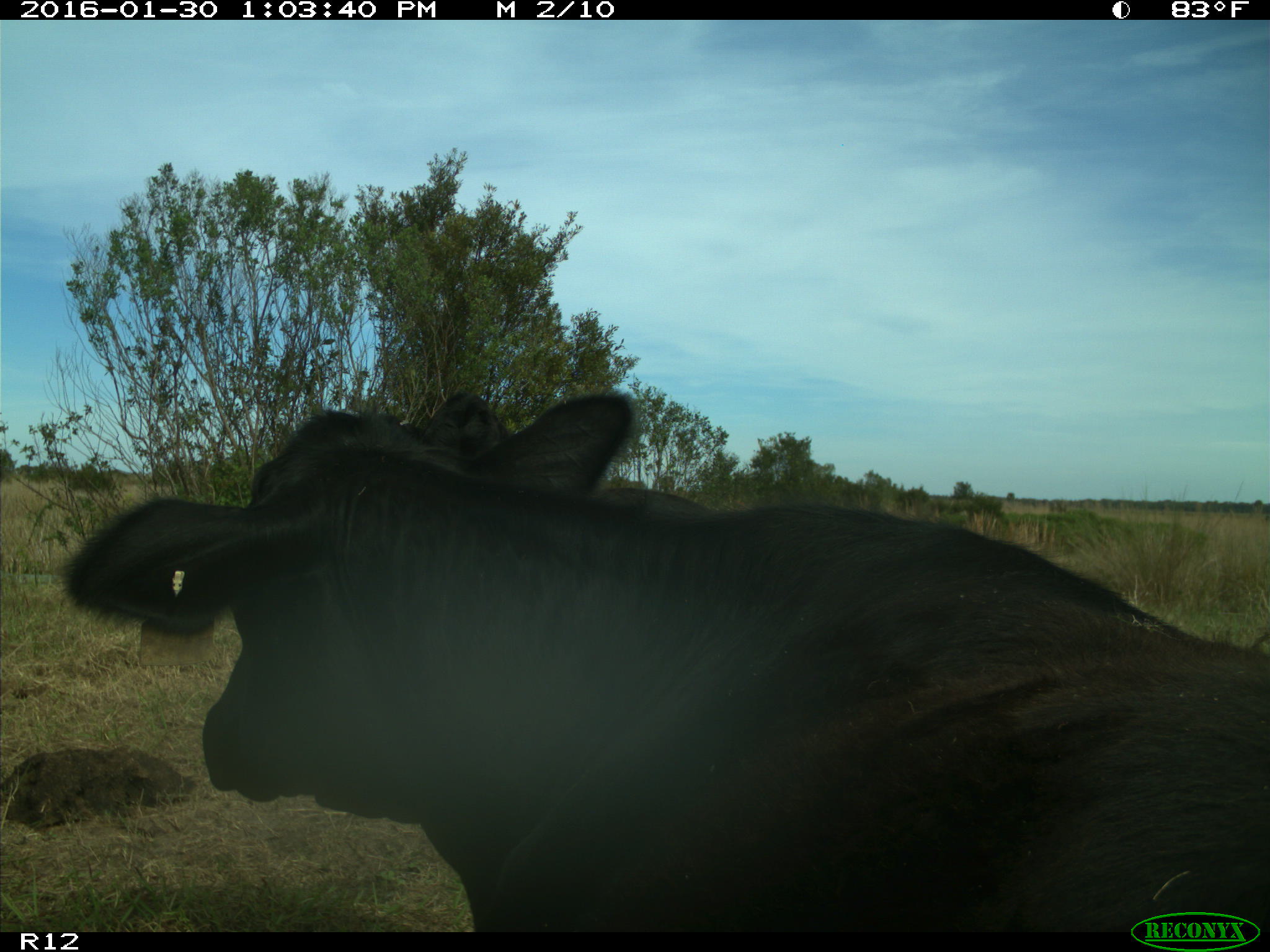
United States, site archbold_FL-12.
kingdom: Animalia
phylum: Chordata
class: Mammalia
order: Artiodactyla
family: Bovidae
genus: Bos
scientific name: Bos taurus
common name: domestic cow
Bos taurus (domestic cow).